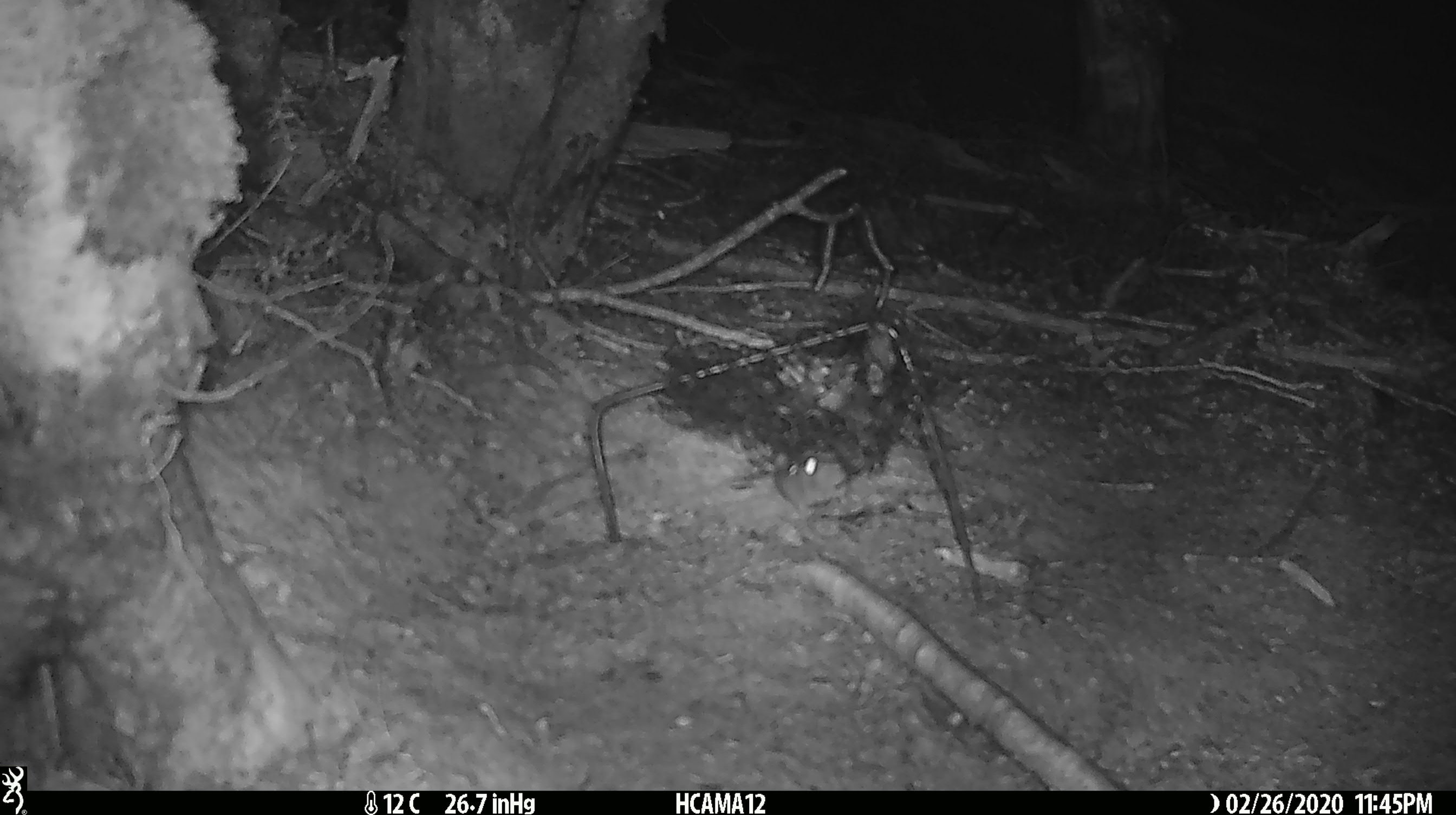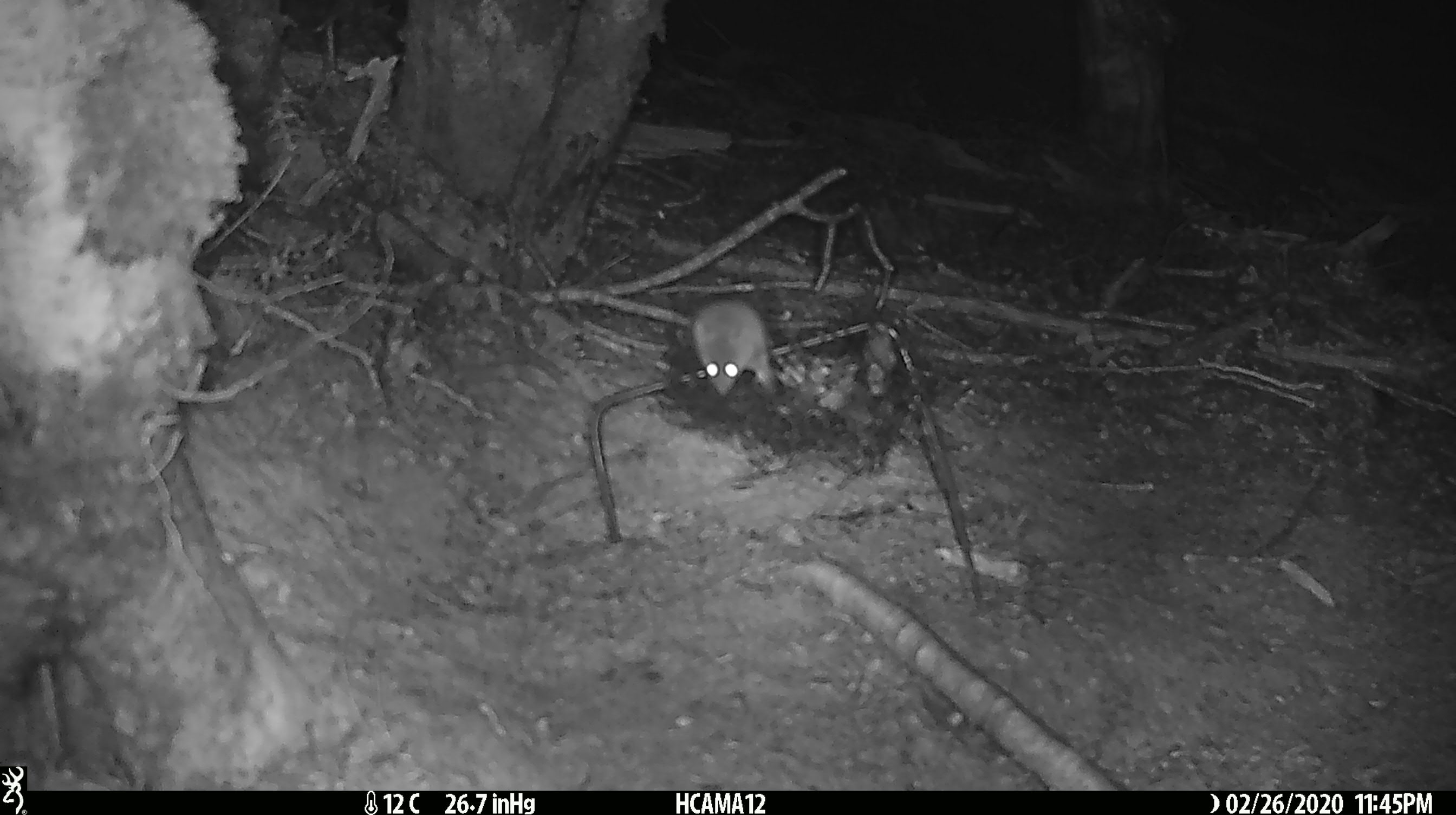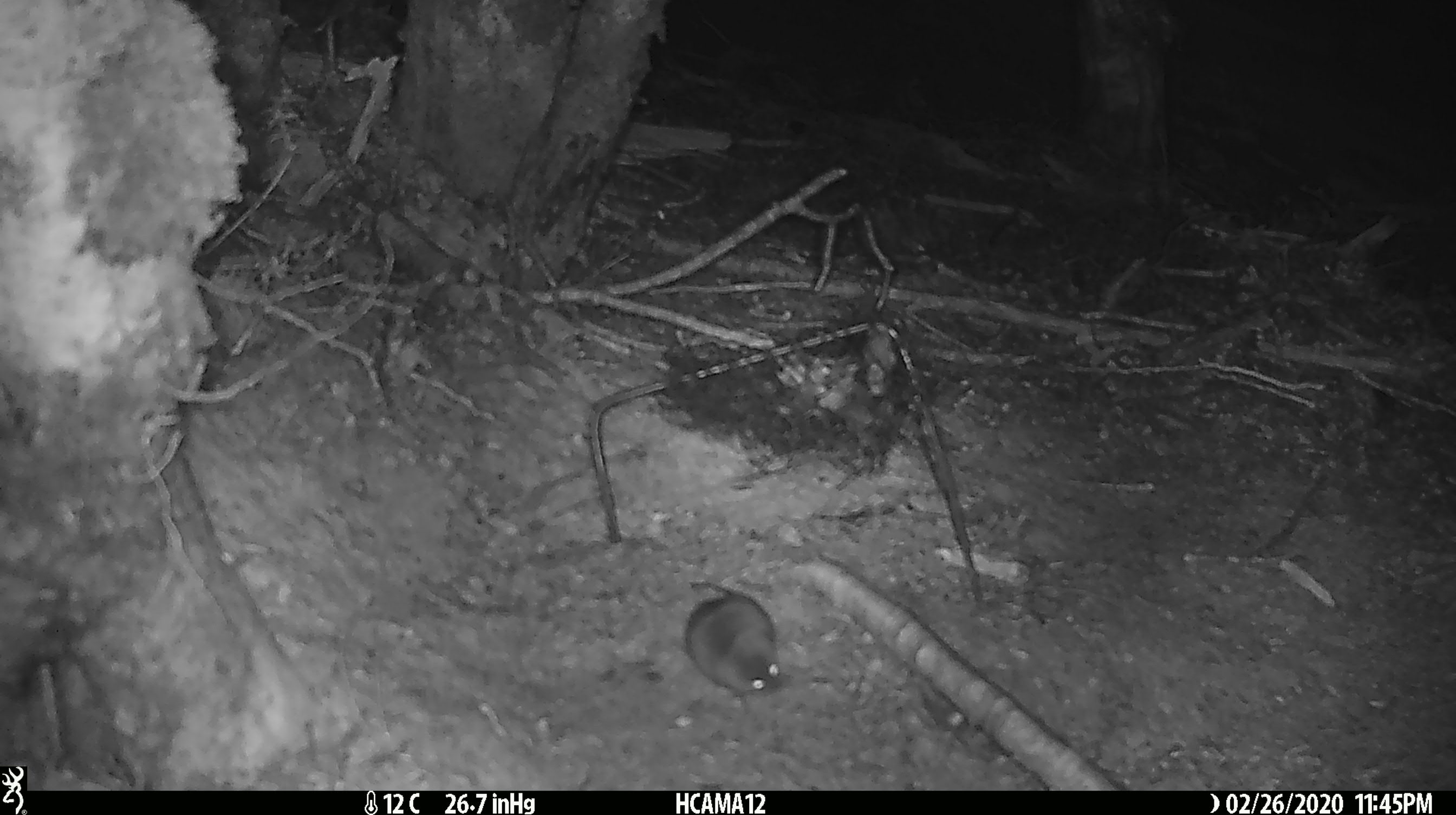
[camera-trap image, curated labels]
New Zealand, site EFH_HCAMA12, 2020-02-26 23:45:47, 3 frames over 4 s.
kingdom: Animalia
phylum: Chordata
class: Mammalia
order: Rodentia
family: Muridae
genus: Mus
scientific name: Mus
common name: mouse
Mouse (Mus).